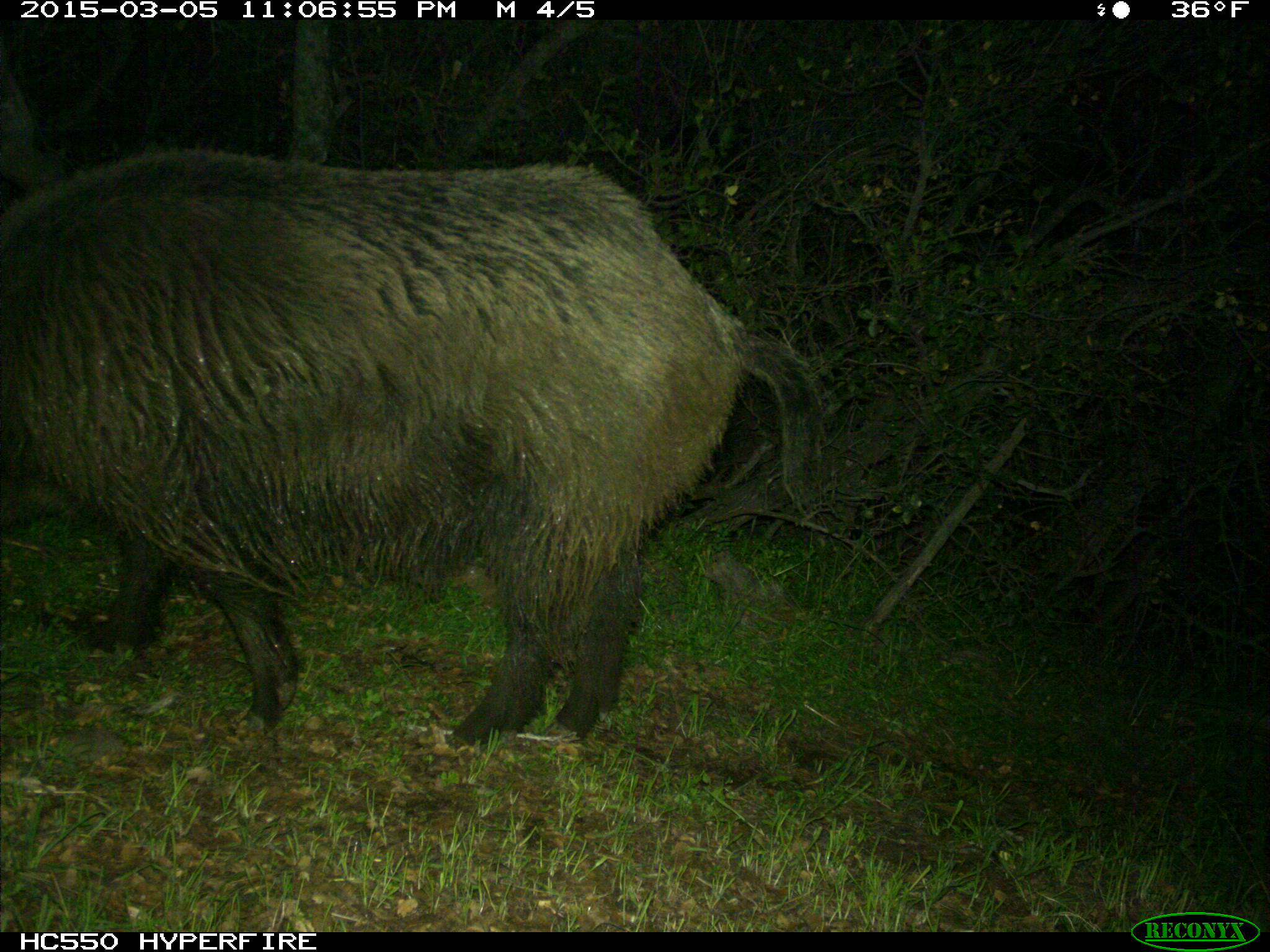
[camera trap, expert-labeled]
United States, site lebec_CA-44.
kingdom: Animalia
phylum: Chordata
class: Mammalia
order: Artiodactyla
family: Suidae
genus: Sus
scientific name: Sus scrofa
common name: wild boar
Sus scrofa (wild boar).